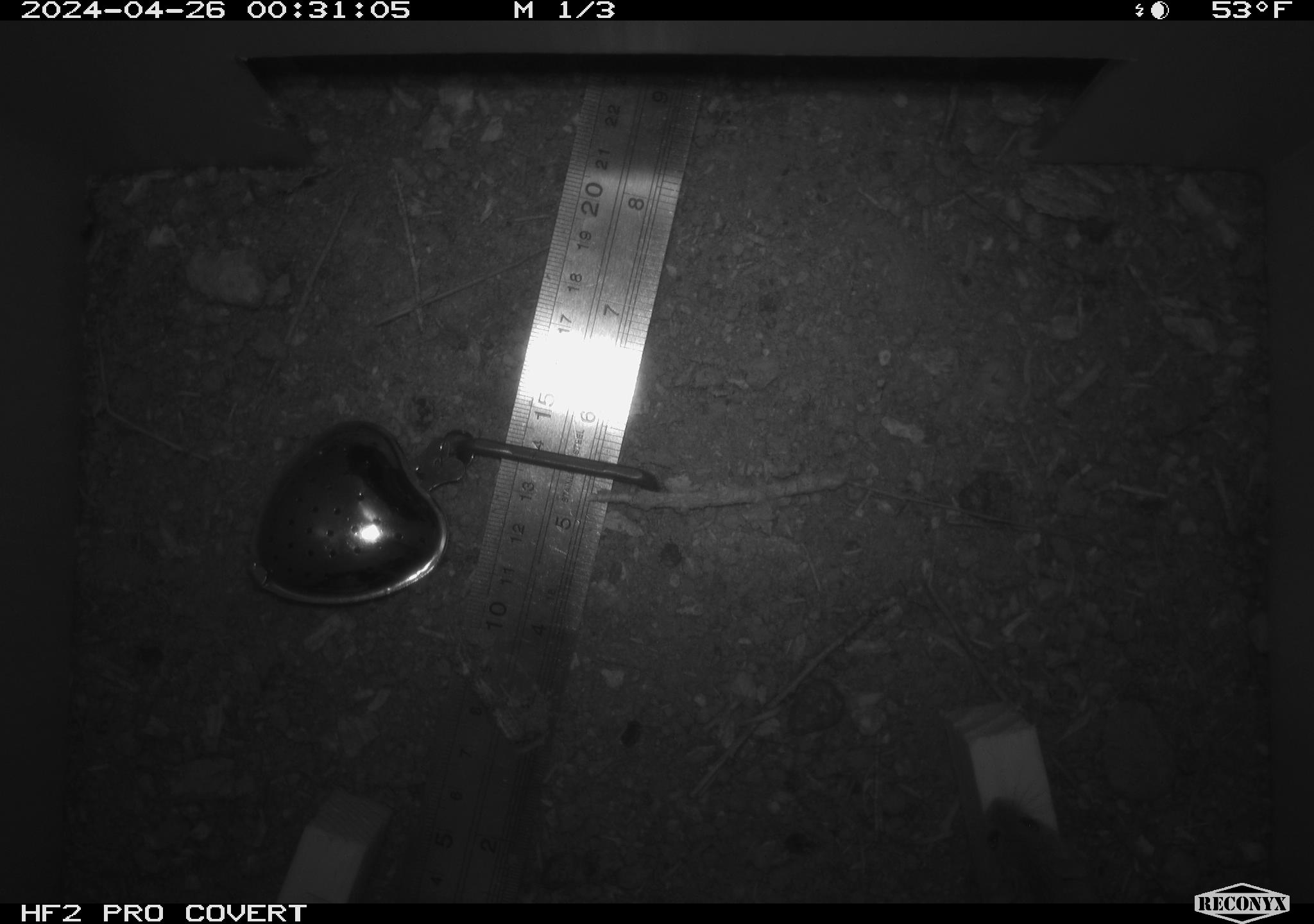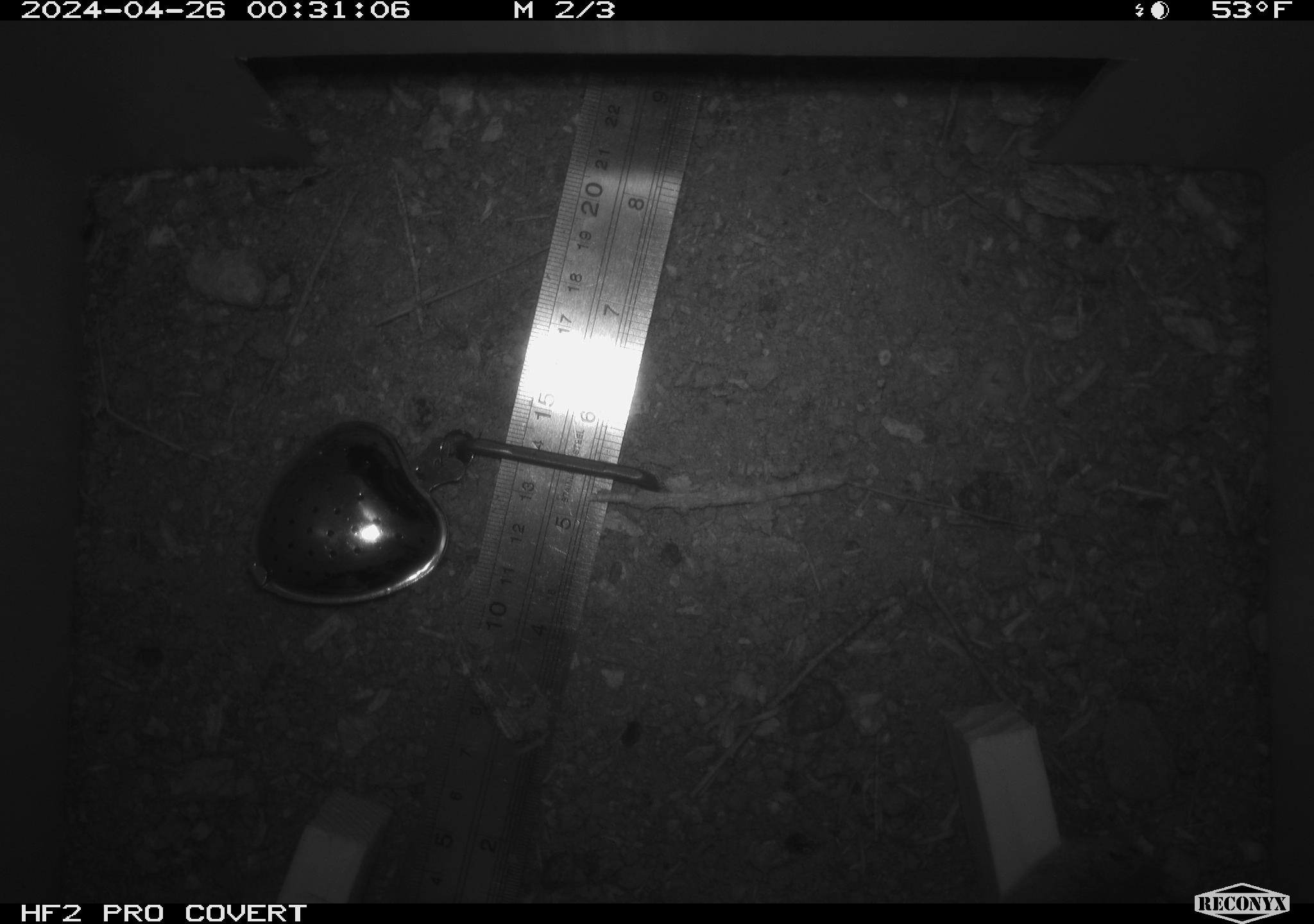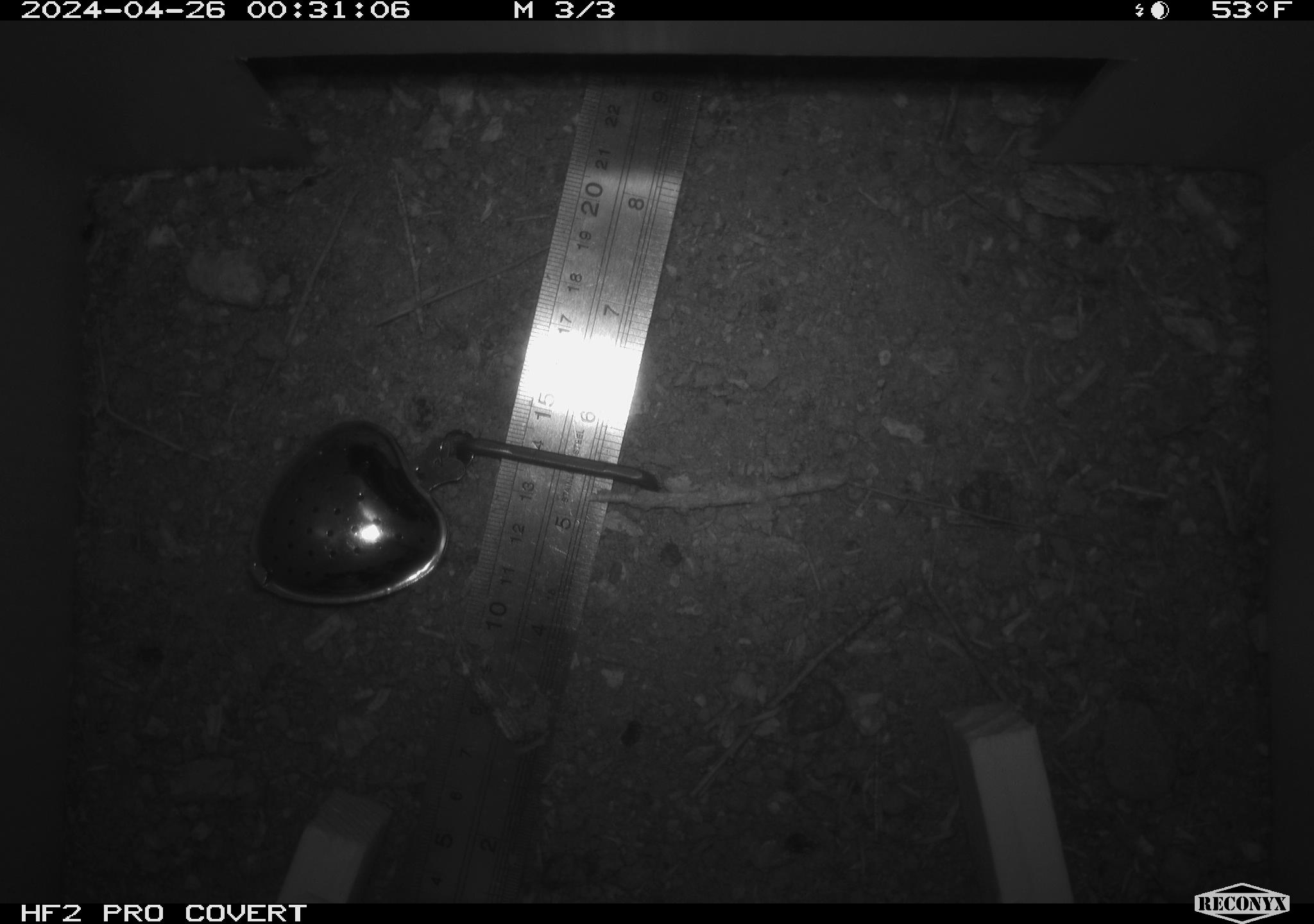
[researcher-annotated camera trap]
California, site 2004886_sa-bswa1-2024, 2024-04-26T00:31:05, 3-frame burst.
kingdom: Animalia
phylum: Chordata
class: Mammalia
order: Rodentia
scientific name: Rodentia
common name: mouse species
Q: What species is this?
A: Mouse species (Rodentia).